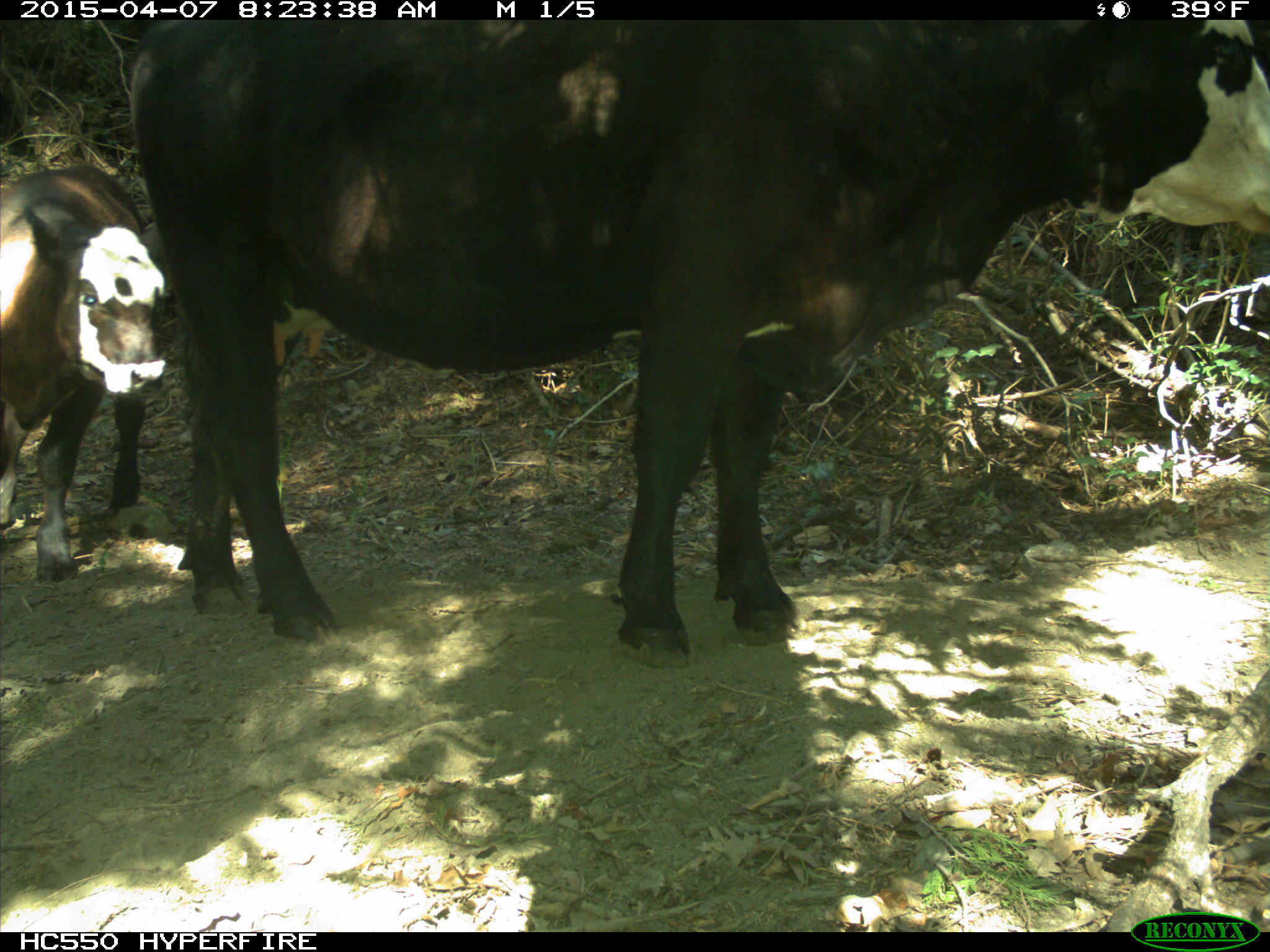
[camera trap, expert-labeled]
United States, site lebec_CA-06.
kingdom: Animalia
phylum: Chordata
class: Mammalia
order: Artiodactyla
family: Bovidae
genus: Bos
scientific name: Bos taurus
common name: domestic cow